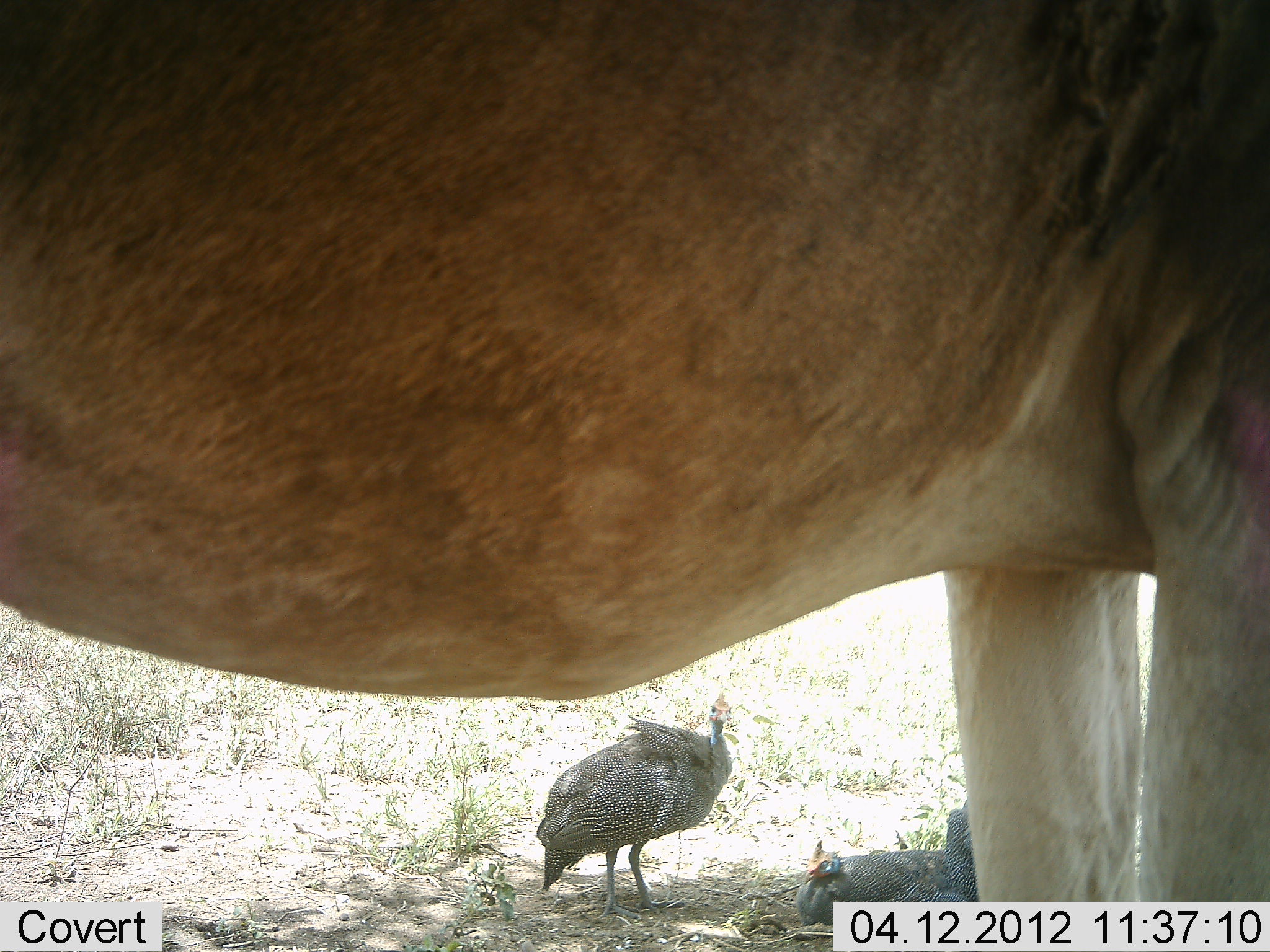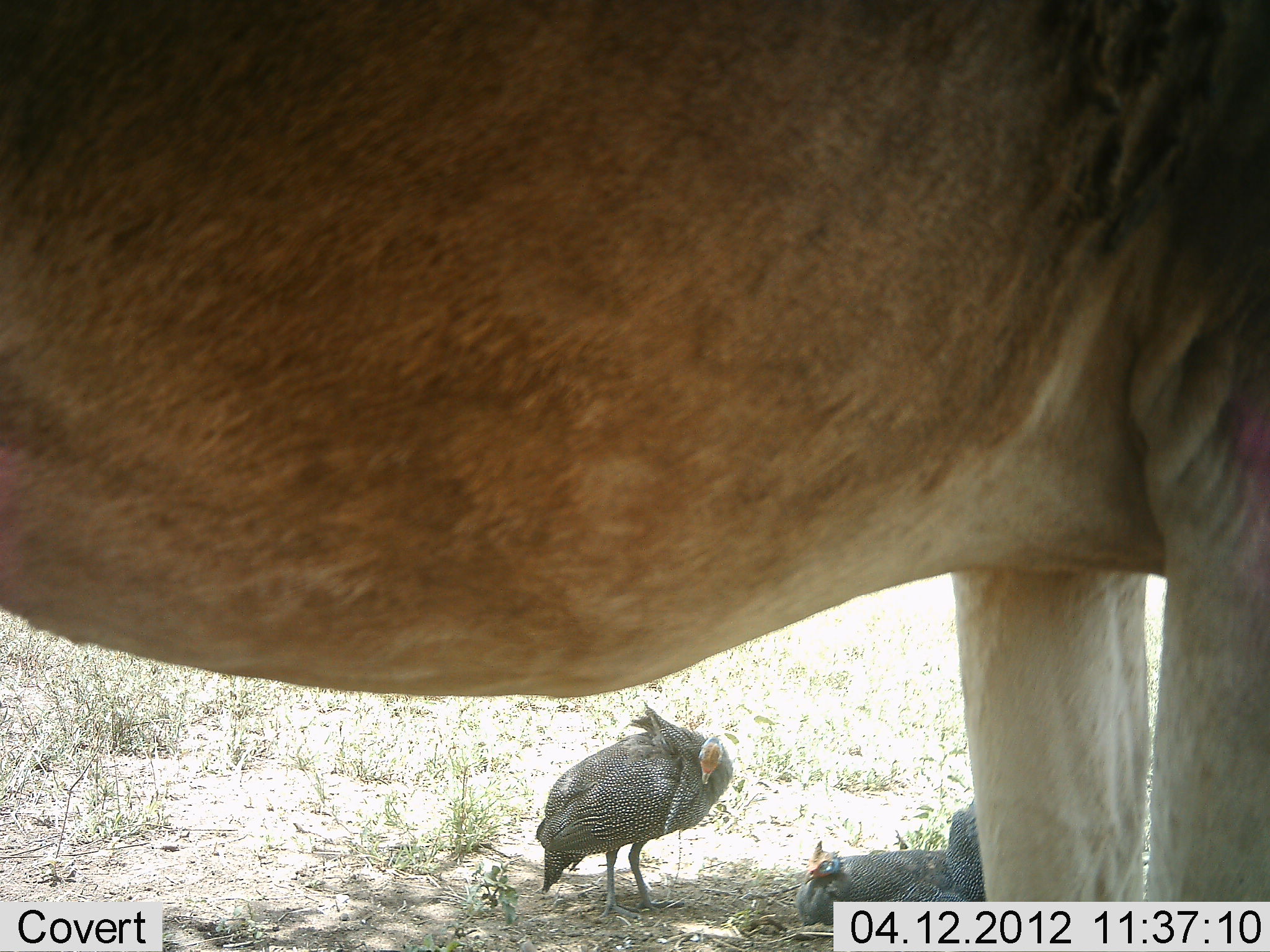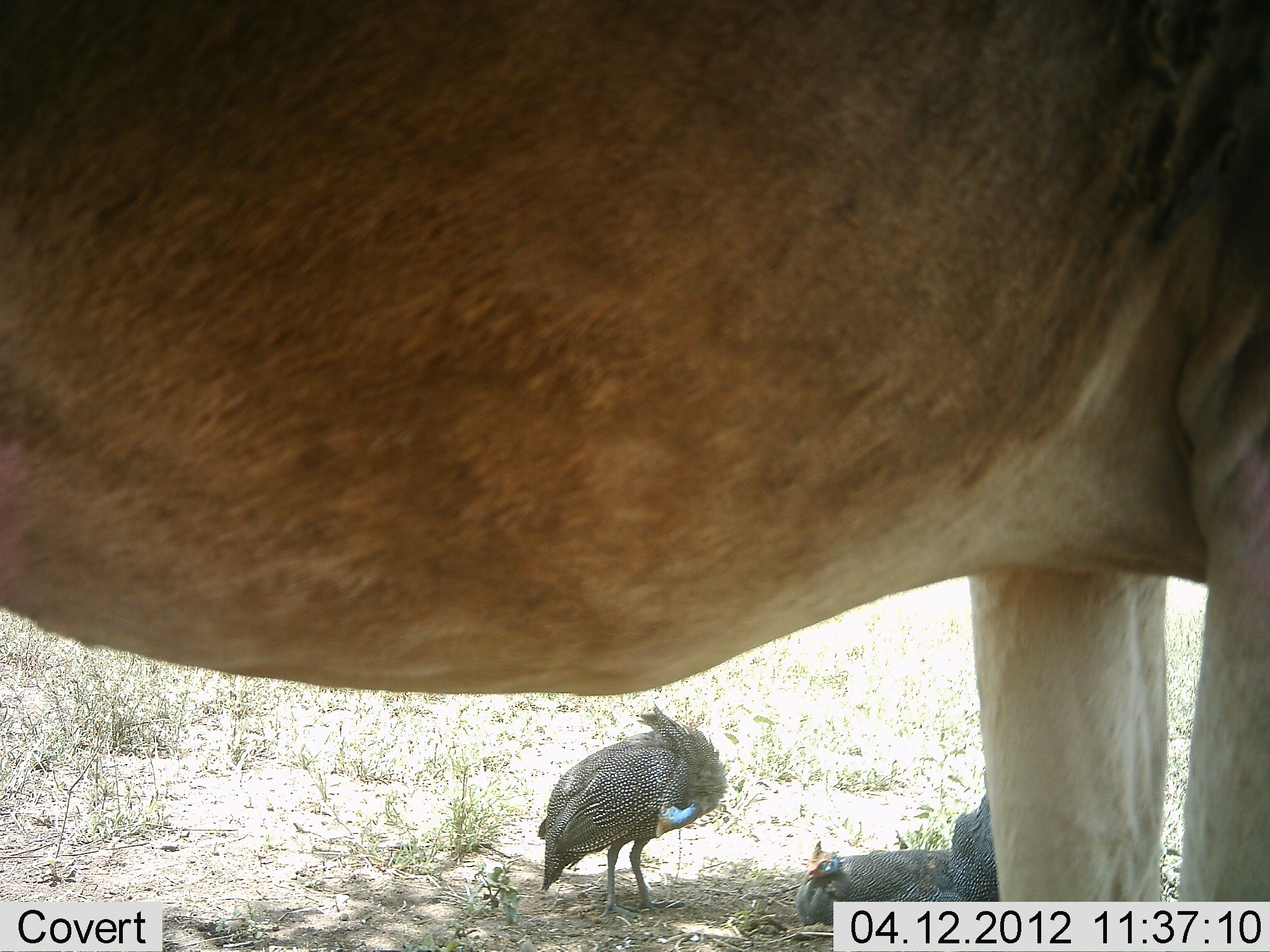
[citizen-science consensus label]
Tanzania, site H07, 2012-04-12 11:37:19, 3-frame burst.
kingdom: Animalia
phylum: Chordata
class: Aves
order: Galliformes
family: Numididae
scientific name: Numididae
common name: guinea fowl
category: guineafowl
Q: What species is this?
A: Guineafowl (guinea fowl) (Numididae).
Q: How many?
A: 3.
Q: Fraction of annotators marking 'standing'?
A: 94%.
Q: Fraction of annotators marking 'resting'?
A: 65%.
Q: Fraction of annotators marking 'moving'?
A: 0%.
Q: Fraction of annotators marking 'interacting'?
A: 0%.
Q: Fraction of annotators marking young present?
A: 0%.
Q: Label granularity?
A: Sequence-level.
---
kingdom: Animalia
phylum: Chordata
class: Mammalia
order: Artiodactyla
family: Bovidae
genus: Alcelaphus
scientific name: Alcelaphus buselaphus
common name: hartebeest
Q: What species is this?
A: Hartebeest (Alcelaphus buselaphus).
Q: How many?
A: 1.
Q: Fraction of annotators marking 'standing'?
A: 100%.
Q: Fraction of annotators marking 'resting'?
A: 0%.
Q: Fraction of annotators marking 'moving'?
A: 0%.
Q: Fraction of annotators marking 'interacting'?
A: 0%.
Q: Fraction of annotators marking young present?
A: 0%.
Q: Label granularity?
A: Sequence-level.